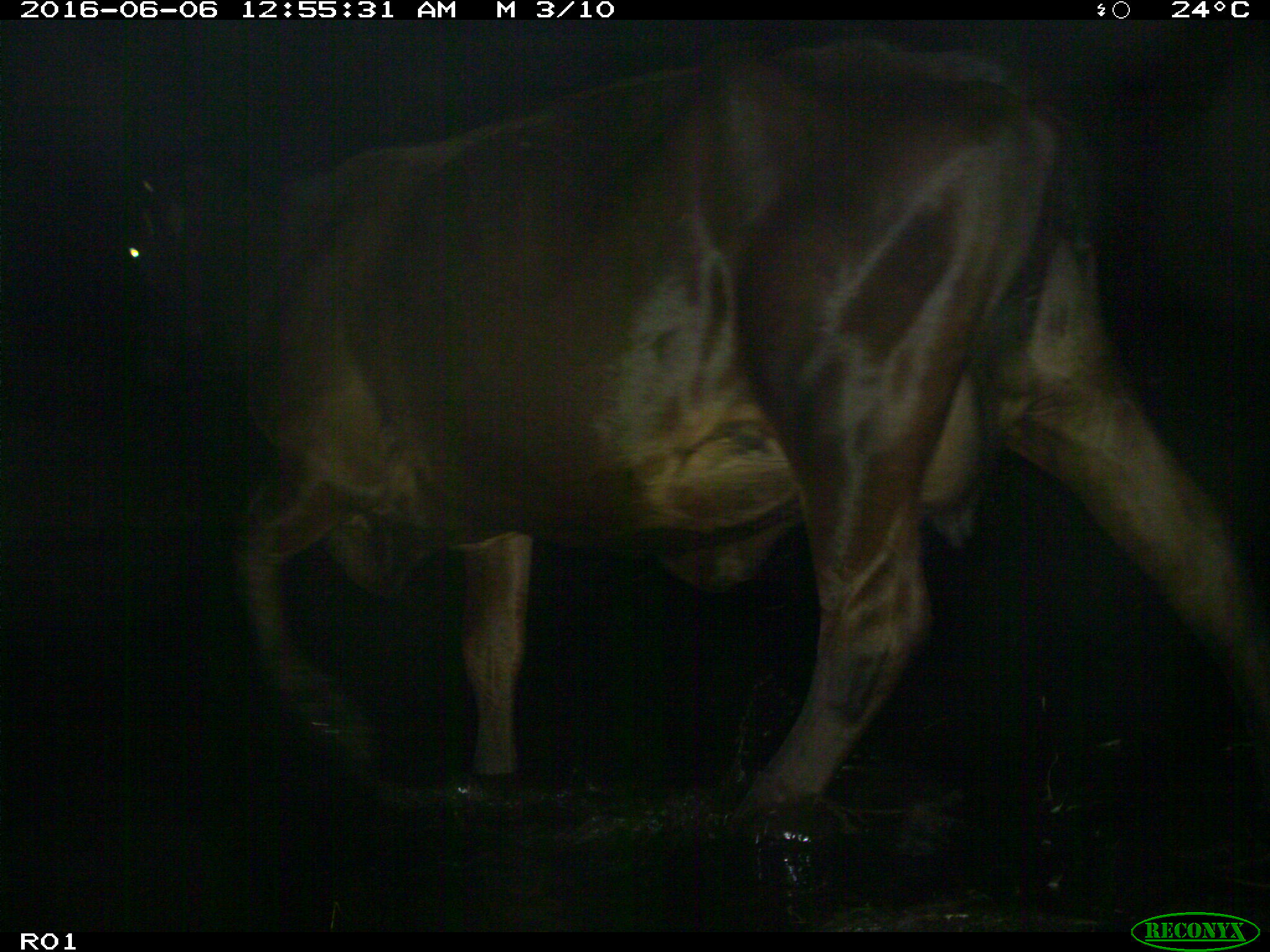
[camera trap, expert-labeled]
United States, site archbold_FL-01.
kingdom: Animalia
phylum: Chordata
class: Mammalia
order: Artiodactyla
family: Bovidae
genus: Bos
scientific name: Bos taurus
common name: domestic cow